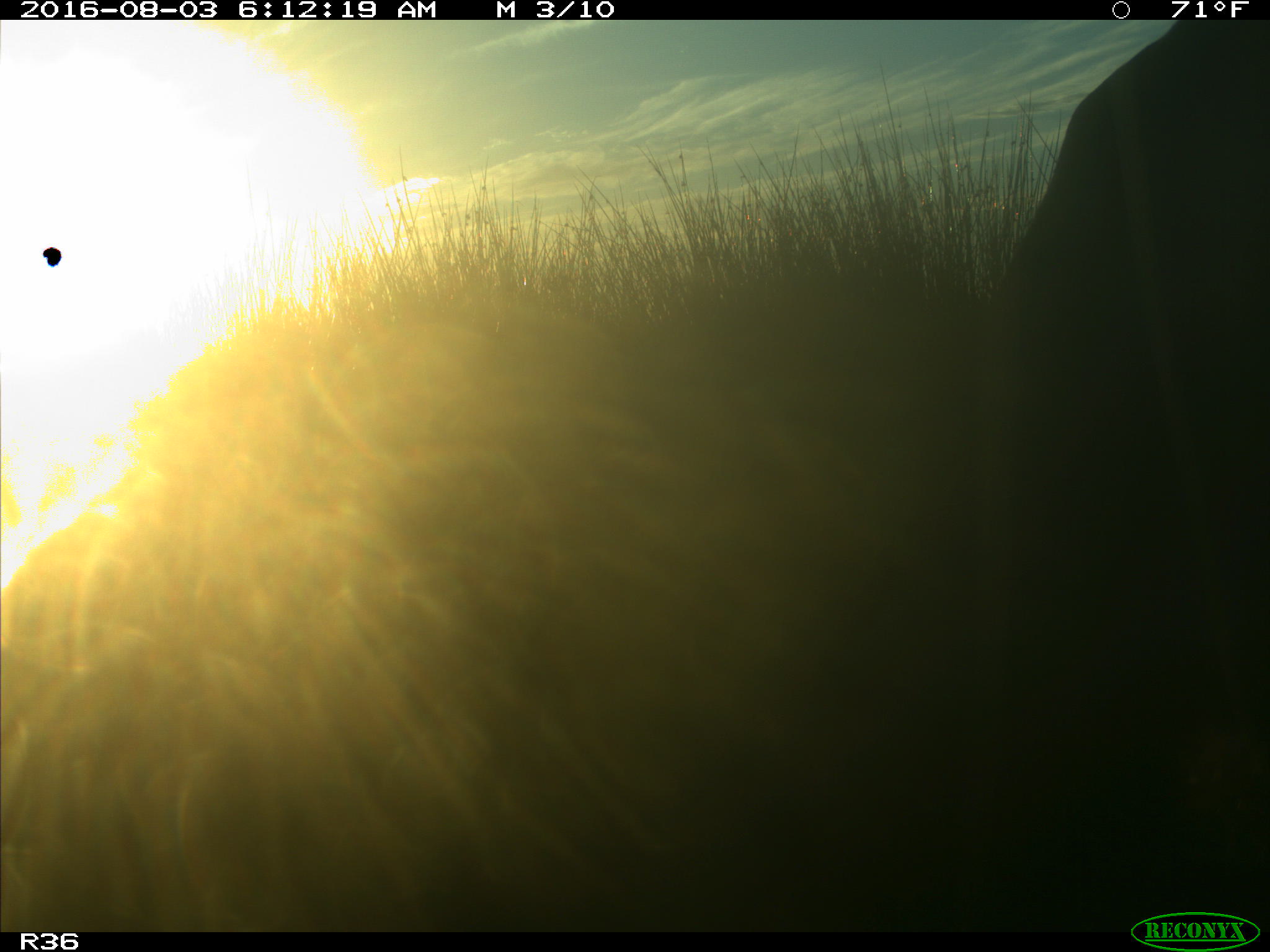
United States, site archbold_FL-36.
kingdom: Animalia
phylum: Chordata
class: Mammalia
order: Artiodactyla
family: Bovidae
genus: Bos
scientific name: Bos taurus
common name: domestic cow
Bos taurus (domestic cow).